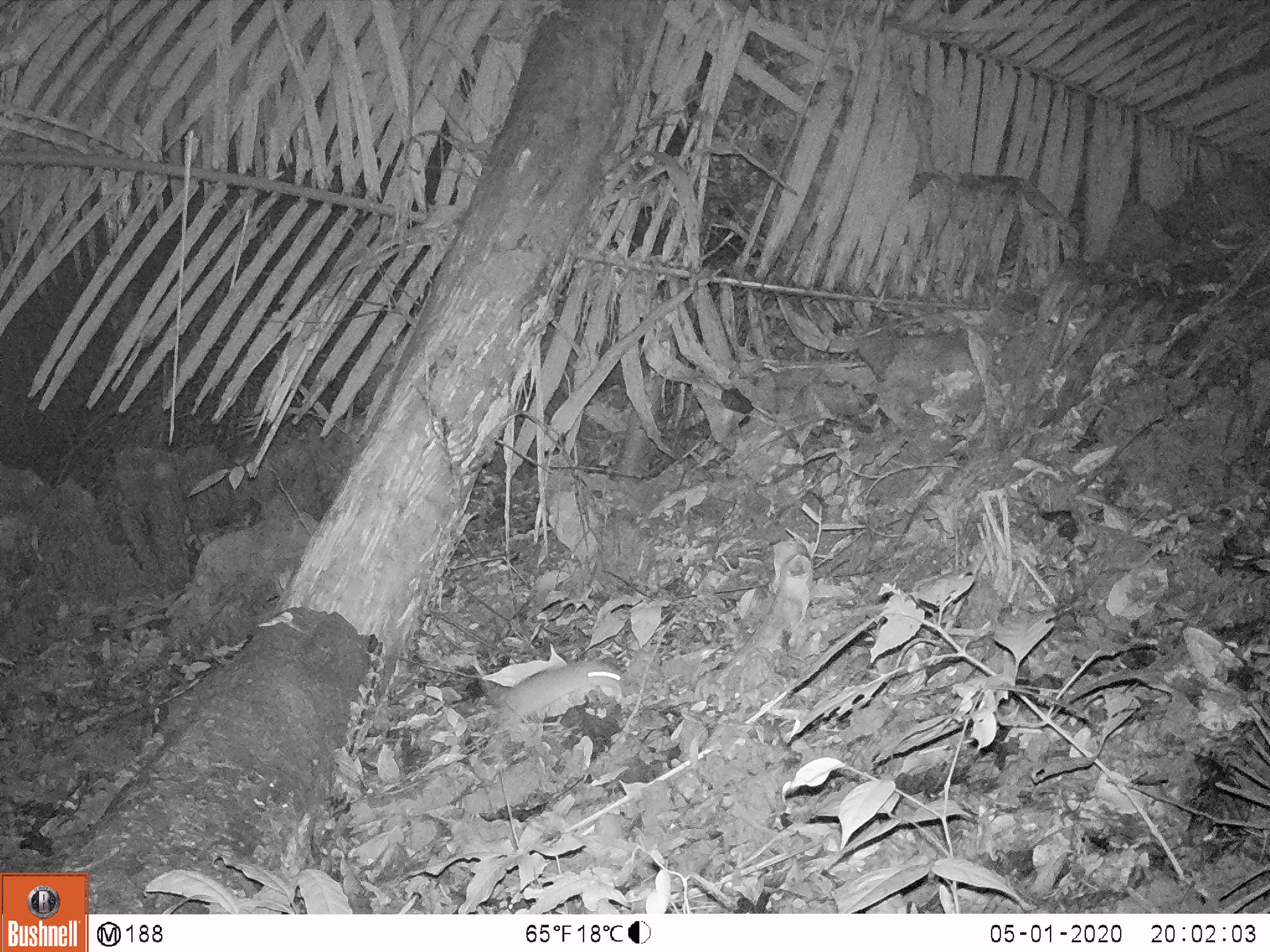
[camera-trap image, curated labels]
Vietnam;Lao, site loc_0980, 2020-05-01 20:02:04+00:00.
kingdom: Animalia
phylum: Chordata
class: Mammalia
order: Rodentia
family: Muridae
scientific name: Muridae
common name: old-world mice and rats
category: unidentified murid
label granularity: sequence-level